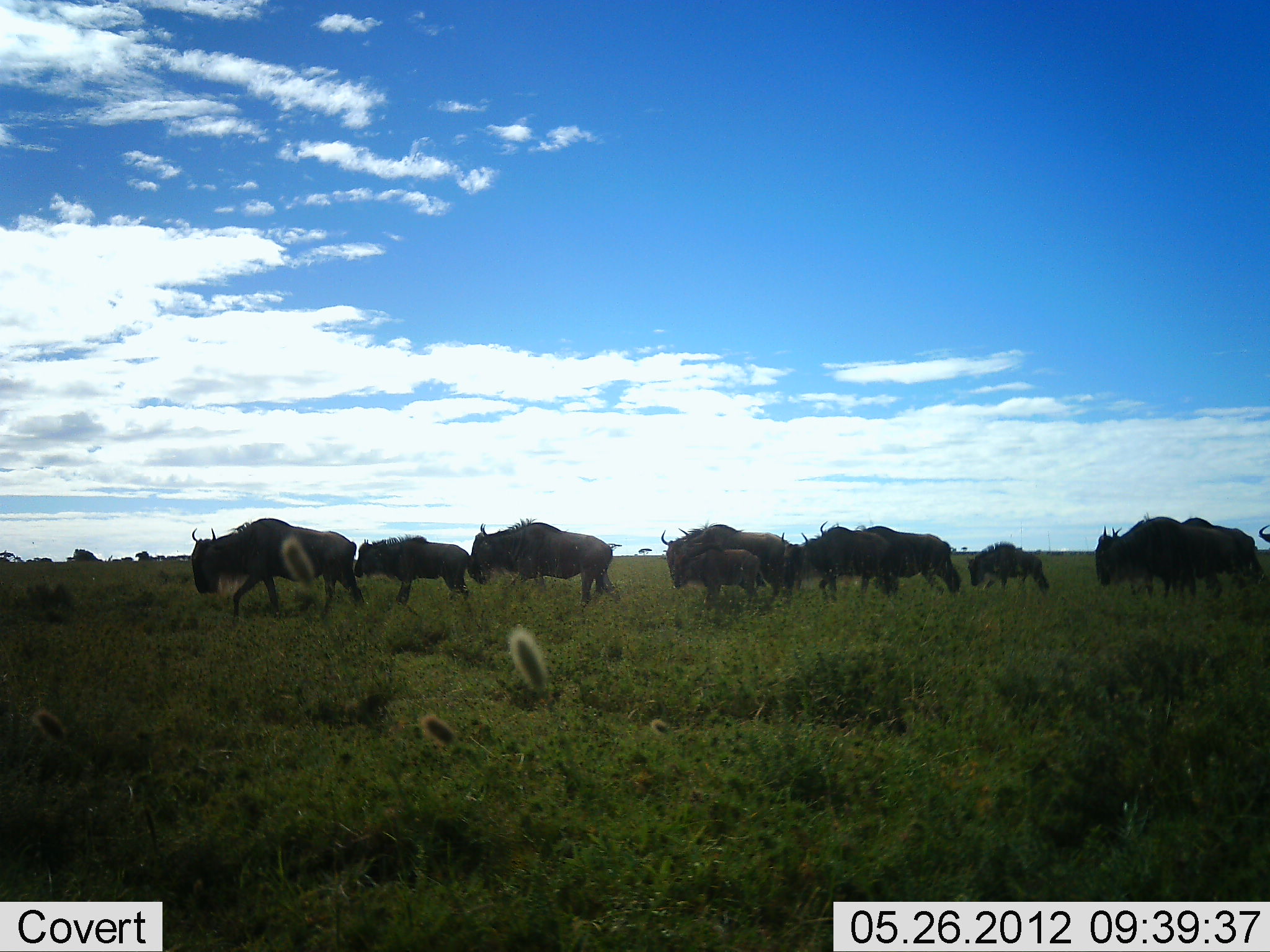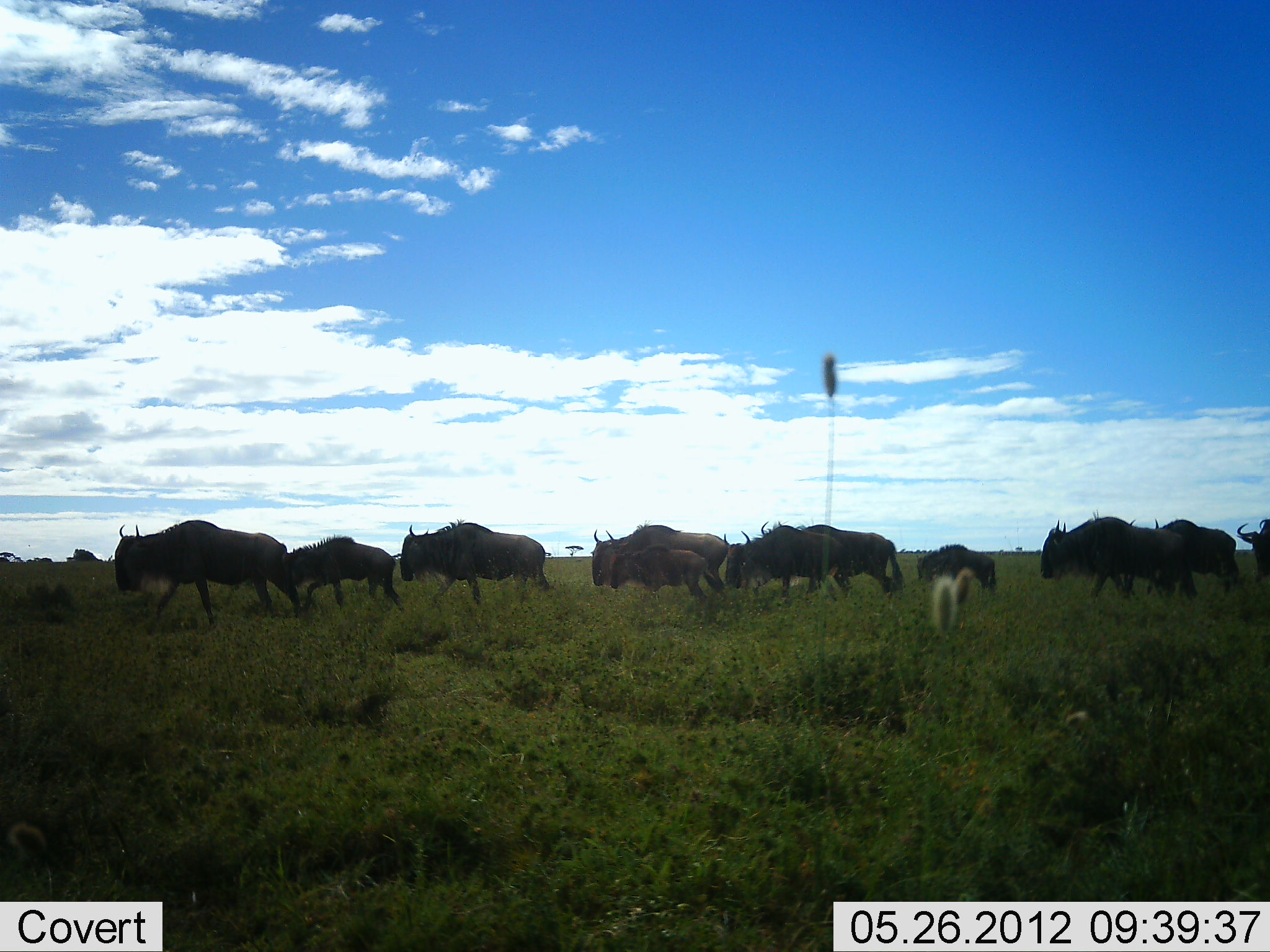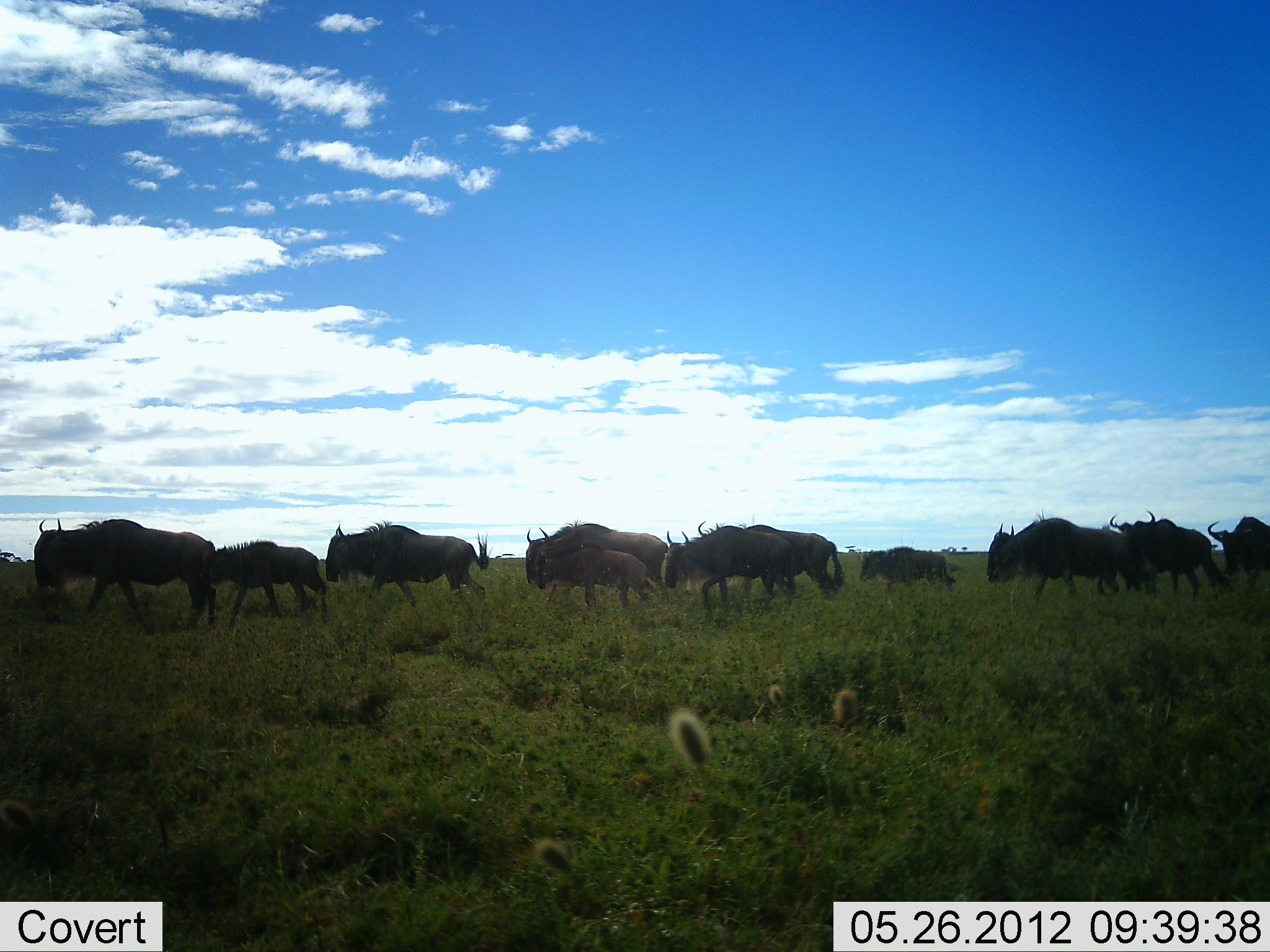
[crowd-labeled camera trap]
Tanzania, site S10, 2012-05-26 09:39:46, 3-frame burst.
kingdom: Animalia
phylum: Chordata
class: Mammalia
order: Artiodactyla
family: Bovidae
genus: Connochaetes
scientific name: Connochaetes taurinus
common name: blue wildebeest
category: wildebeest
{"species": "wildebeest (blue wildebeest) (Connochaetes taurinus)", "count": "11-50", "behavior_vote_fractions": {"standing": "10%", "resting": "0%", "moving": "100%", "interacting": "0%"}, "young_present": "50%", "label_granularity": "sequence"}